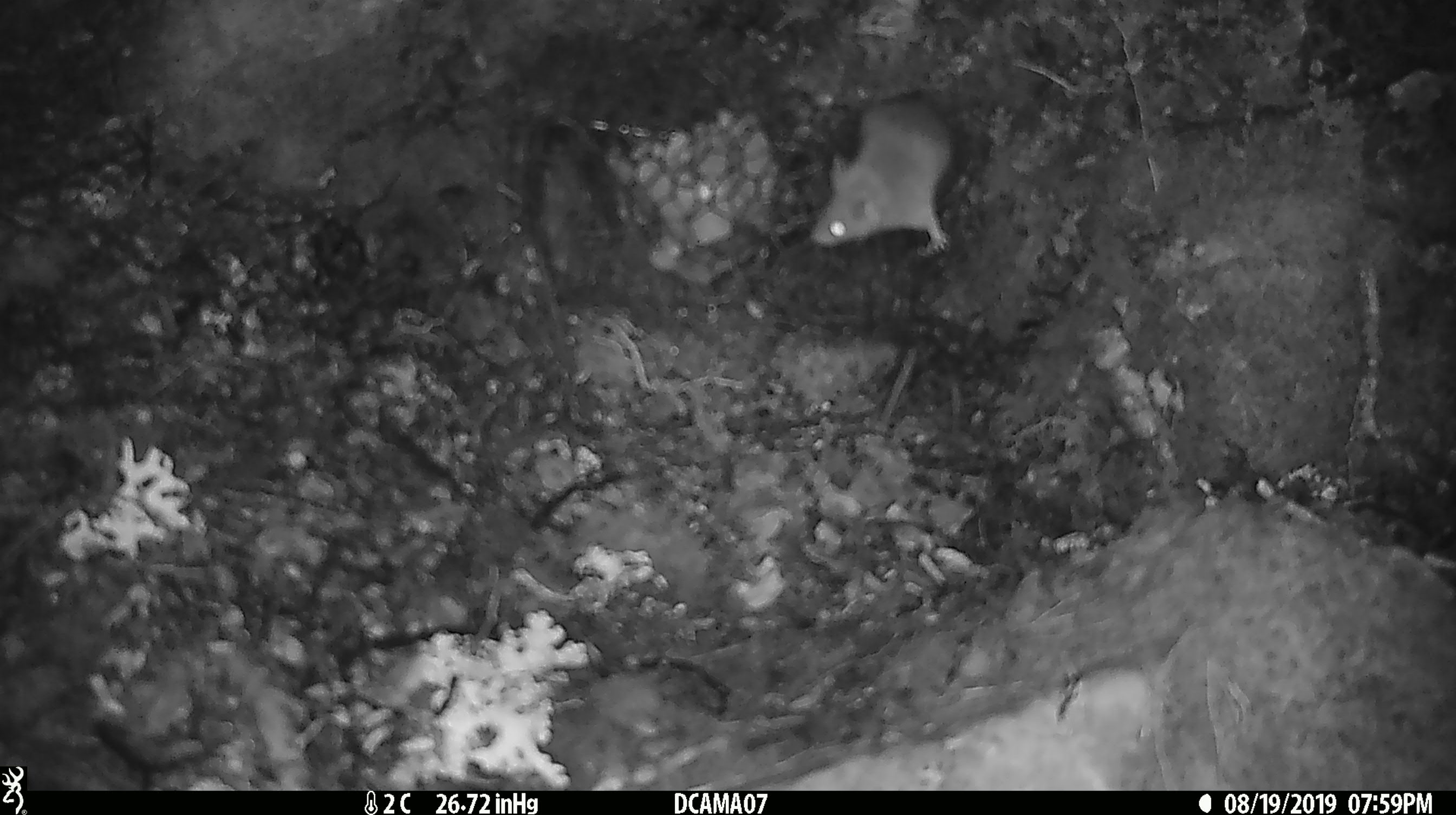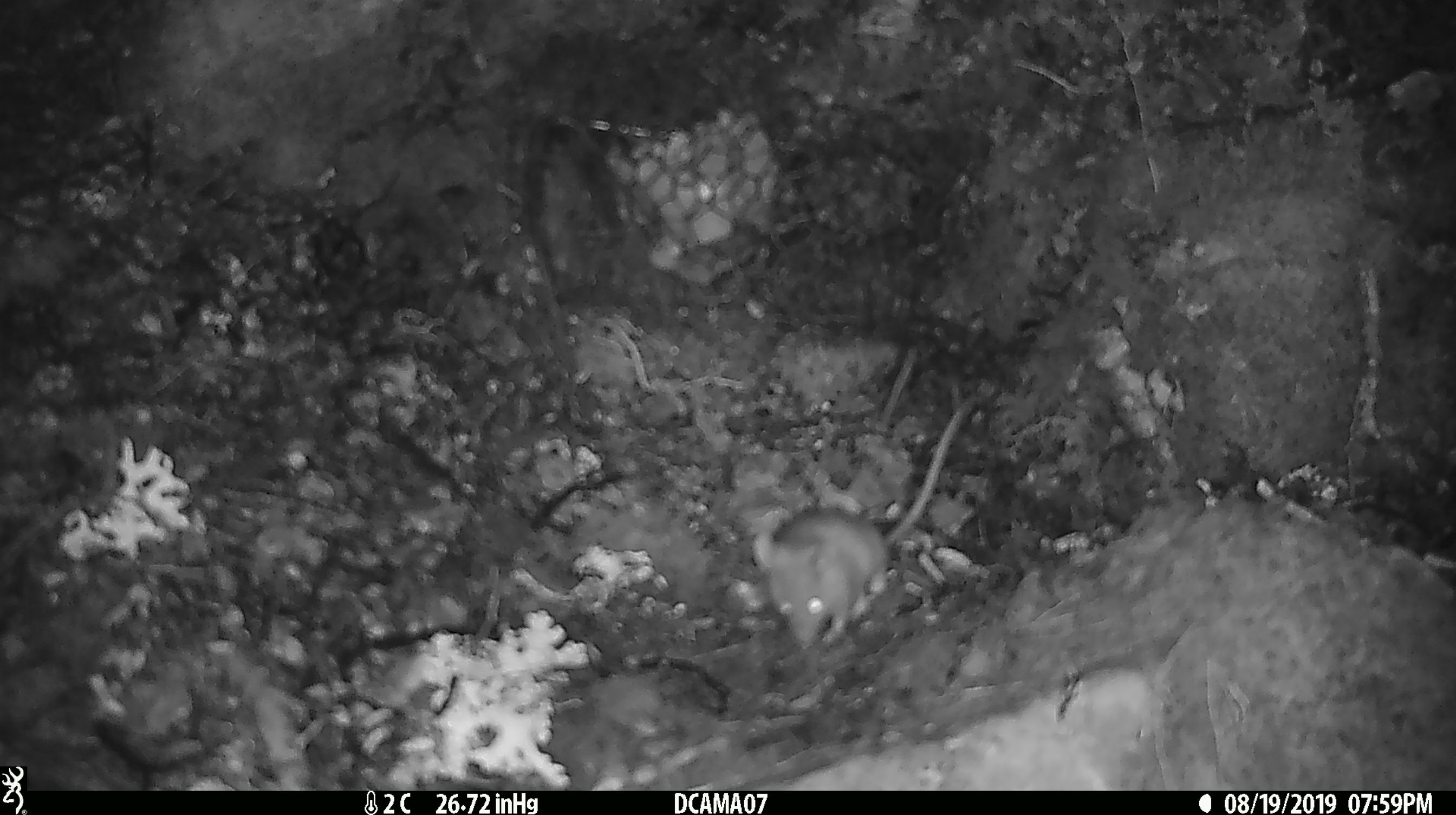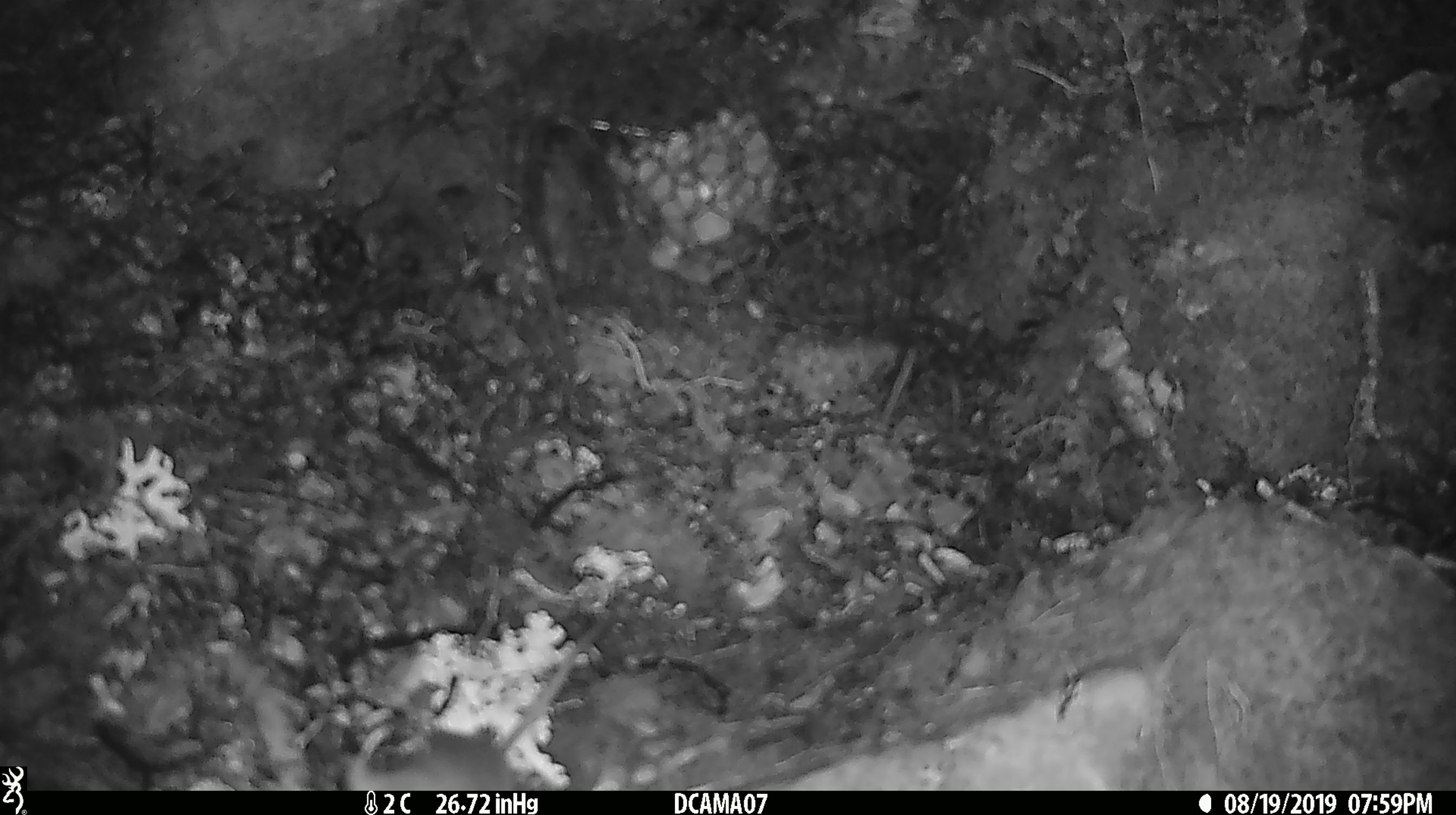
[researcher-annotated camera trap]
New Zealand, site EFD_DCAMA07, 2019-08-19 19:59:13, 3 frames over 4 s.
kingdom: Animalia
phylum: Chordata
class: Mammalia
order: Rodentia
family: Muridae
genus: Mus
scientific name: Mus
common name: mouse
Mouse (Mus).